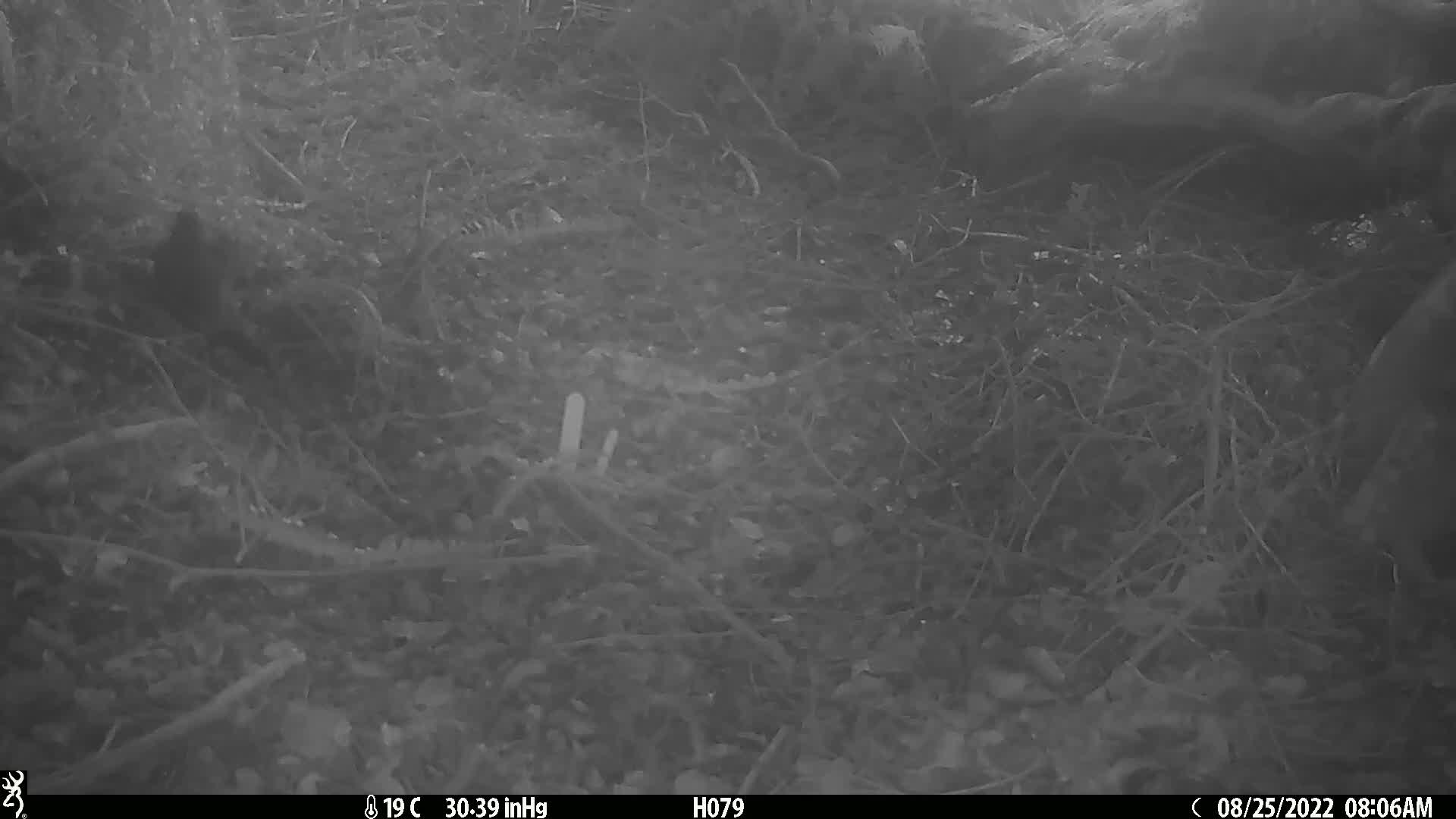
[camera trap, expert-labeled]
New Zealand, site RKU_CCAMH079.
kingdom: Animalia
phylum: Chordata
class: Aves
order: Passeriformes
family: Turdidae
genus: Turdus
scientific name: Turdus merula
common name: eurasian blackbird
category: blackbird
Blackbird (eurasian blackbird) (Turdus merula).